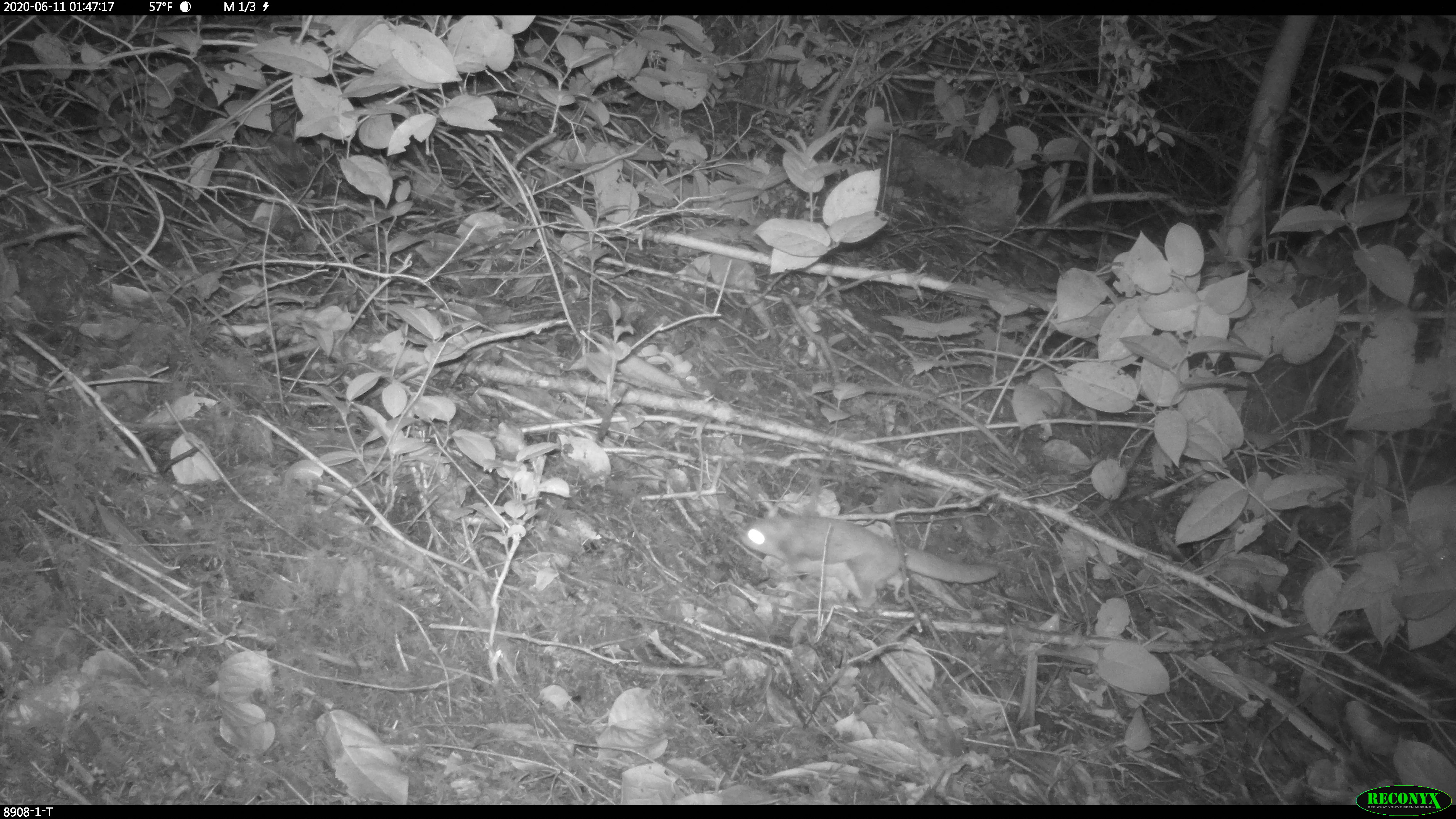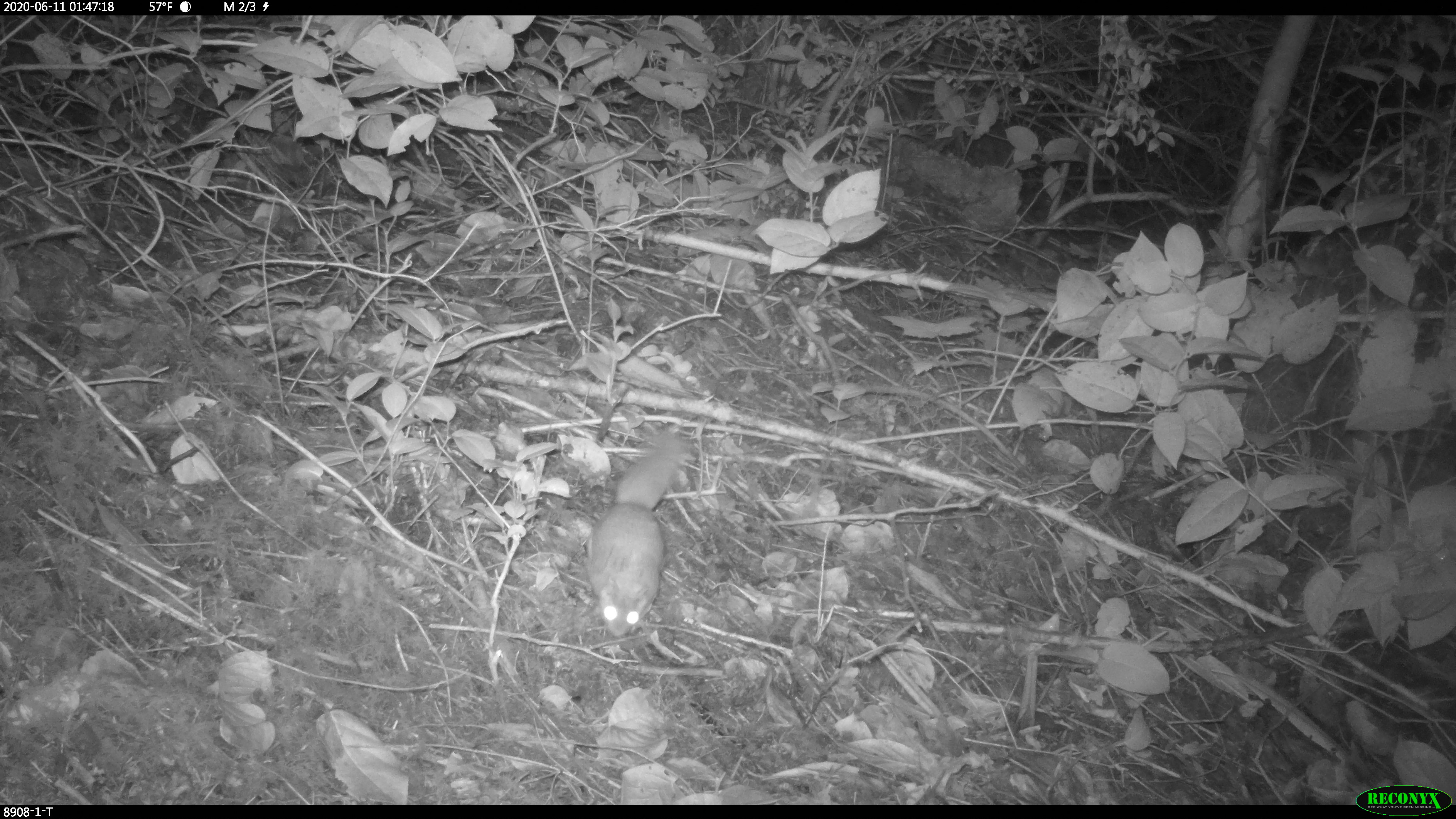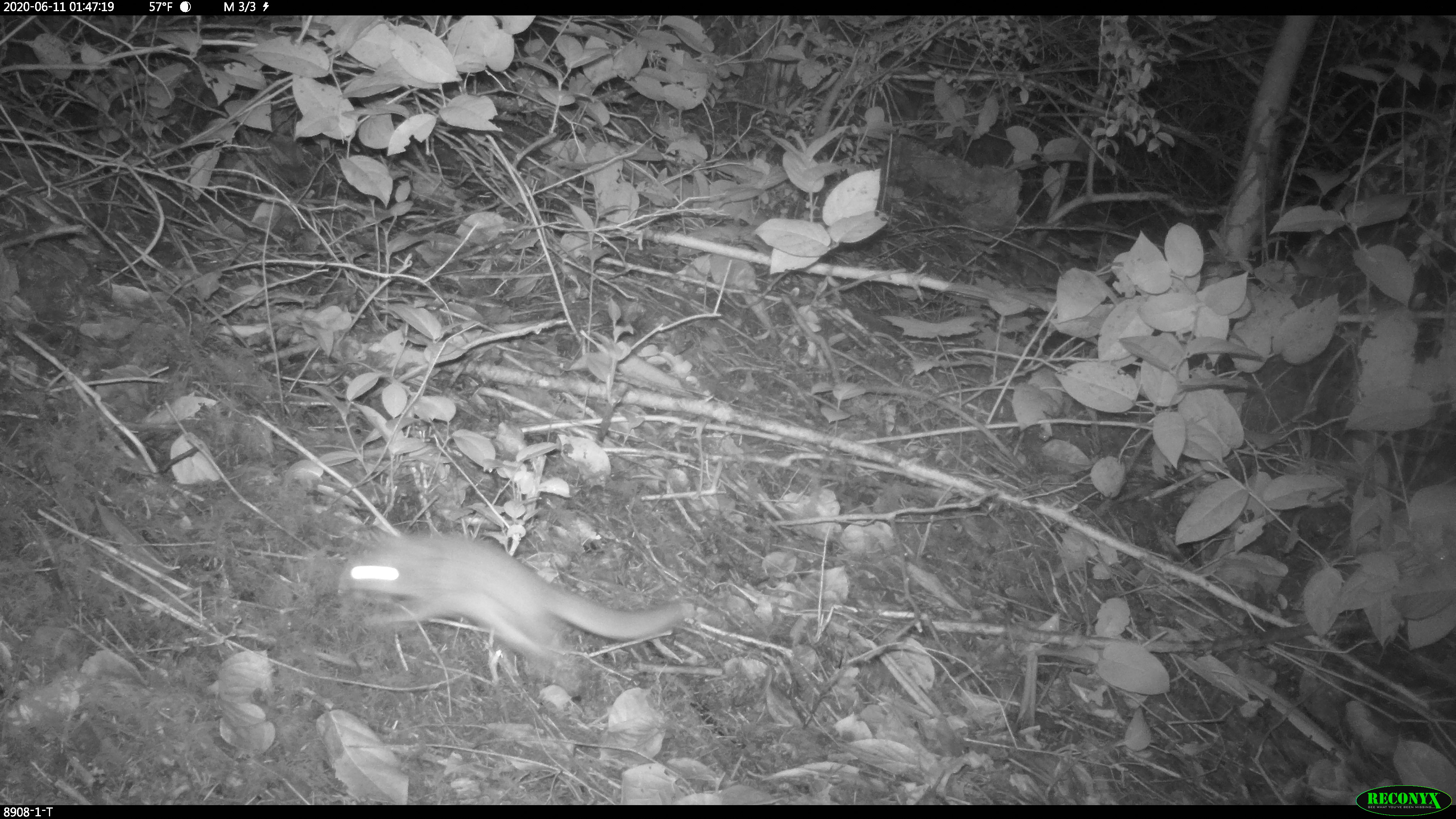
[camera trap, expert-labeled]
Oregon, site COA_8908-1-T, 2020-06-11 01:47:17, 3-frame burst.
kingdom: Animalia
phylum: Chordata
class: Mammalia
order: Rodentia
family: Sciuridae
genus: Glaucomys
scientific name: Glaucomys oregonensis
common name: humboldt's flying squirrel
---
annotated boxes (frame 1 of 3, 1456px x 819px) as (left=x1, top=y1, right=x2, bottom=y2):
humboldt's flying squirrel: (left=725, top=503, right=1007, bottom=613)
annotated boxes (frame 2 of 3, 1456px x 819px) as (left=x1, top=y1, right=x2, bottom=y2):
humboldt's flying squirrel: (left=572, top=429, right=700, bottom=641)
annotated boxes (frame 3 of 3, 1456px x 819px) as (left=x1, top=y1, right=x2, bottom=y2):
humboldt's flying squirrel: (left=330, top=522, right=697, bottom=697)